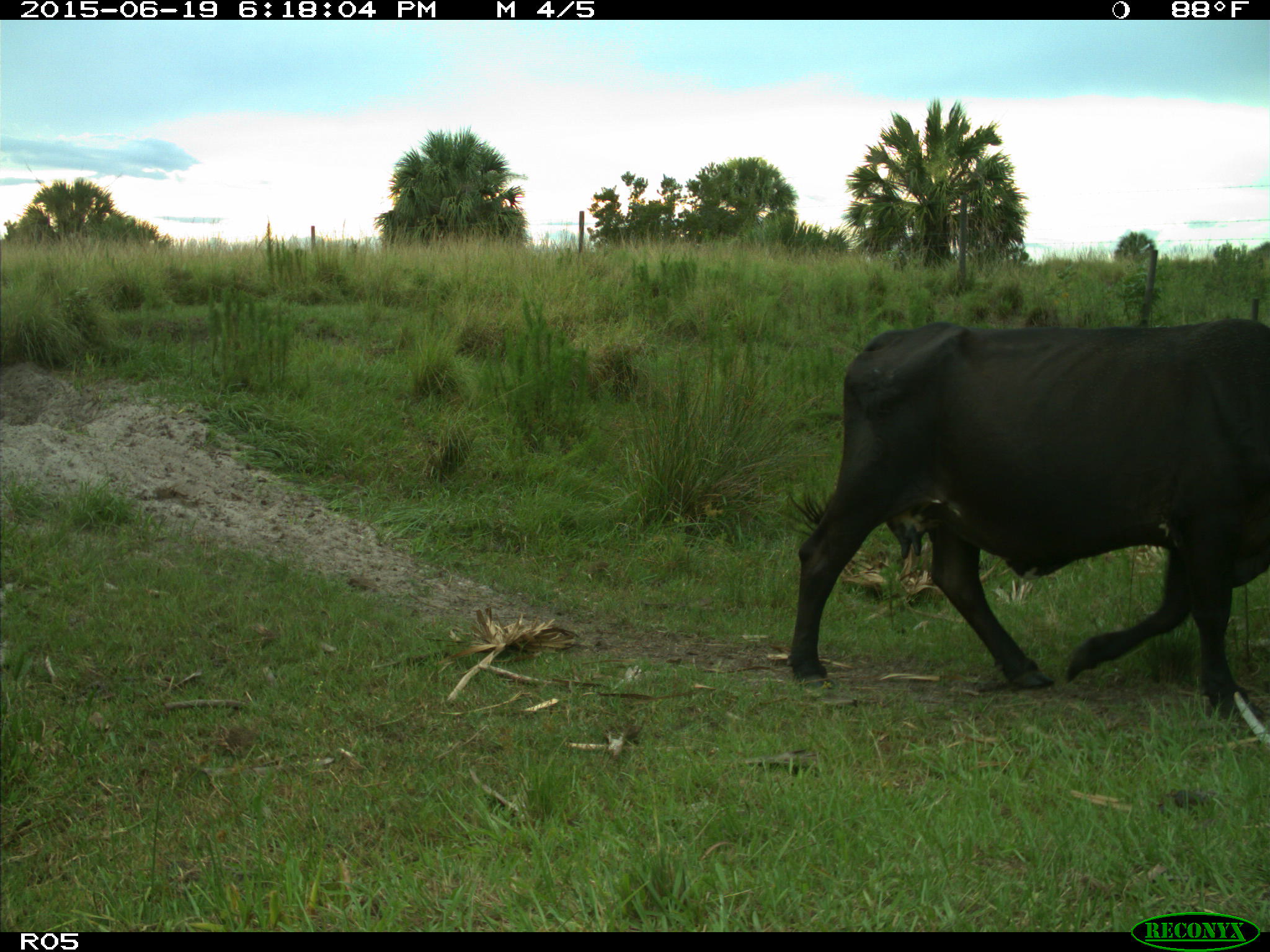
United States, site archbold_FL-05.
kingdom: Animalia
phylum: Chordata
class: Mammalia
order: Artiodactyla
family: Bovidae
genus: Bos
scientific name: Bos taurus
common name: domestic cow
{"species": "Bos taurus (domestic cow)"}